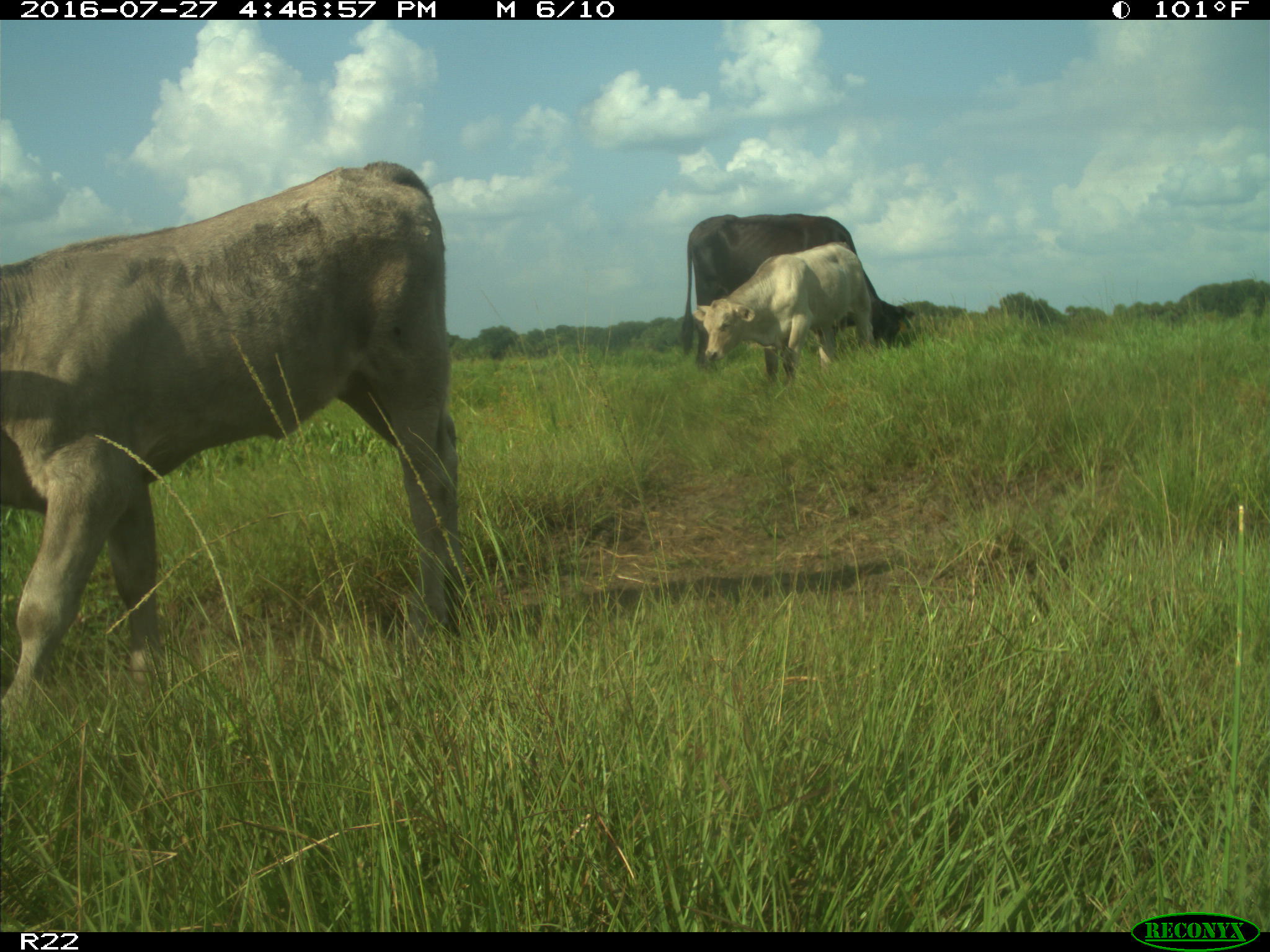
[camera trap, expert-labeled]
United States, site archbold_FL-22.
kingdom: Animalia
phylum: Chordata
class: Mammalia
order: Artiodactyla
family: Bovidae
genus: Bos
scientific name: Bos taurus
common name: domestic cow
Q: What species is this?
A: Bos taurus (domestic cow).